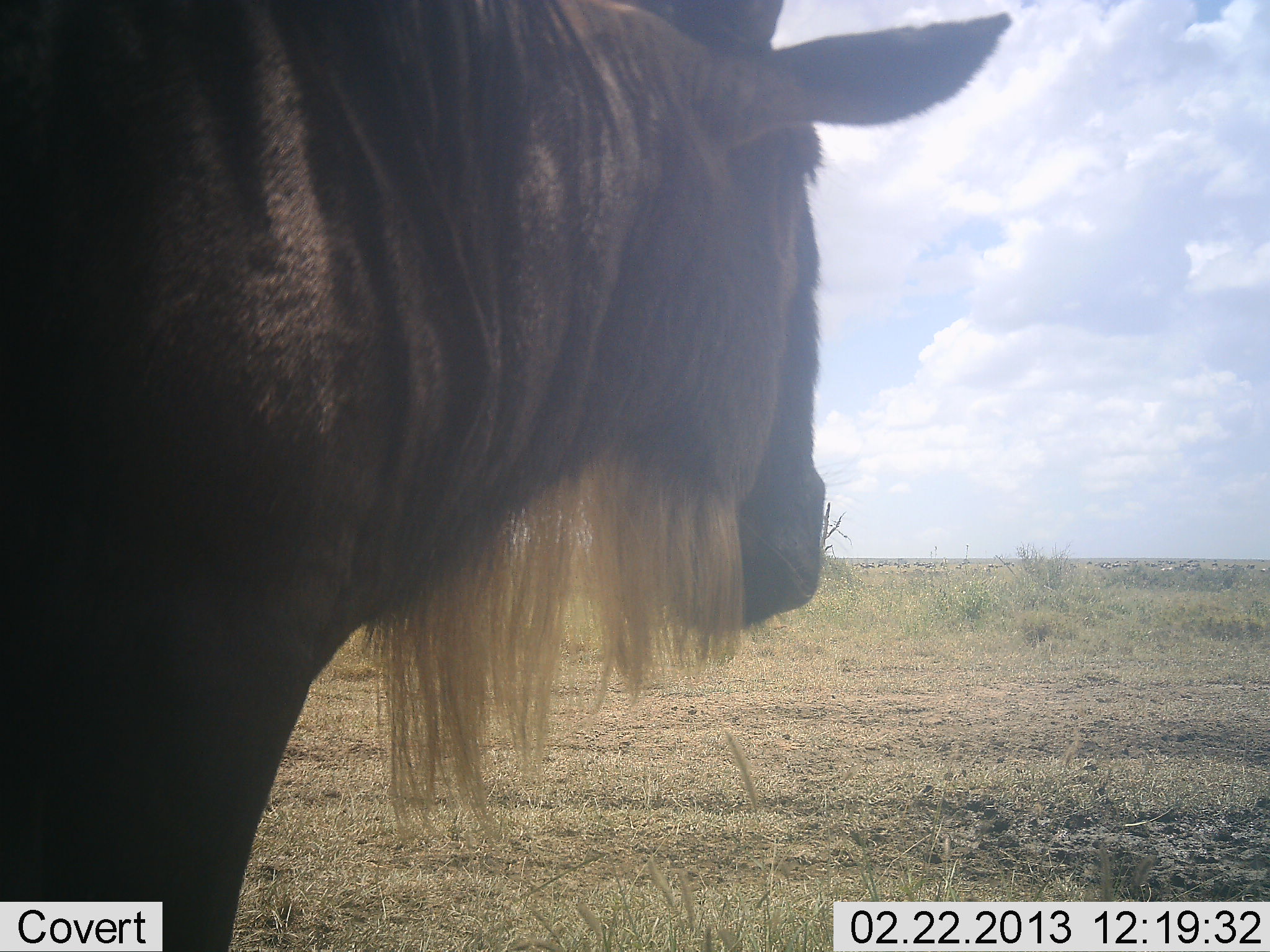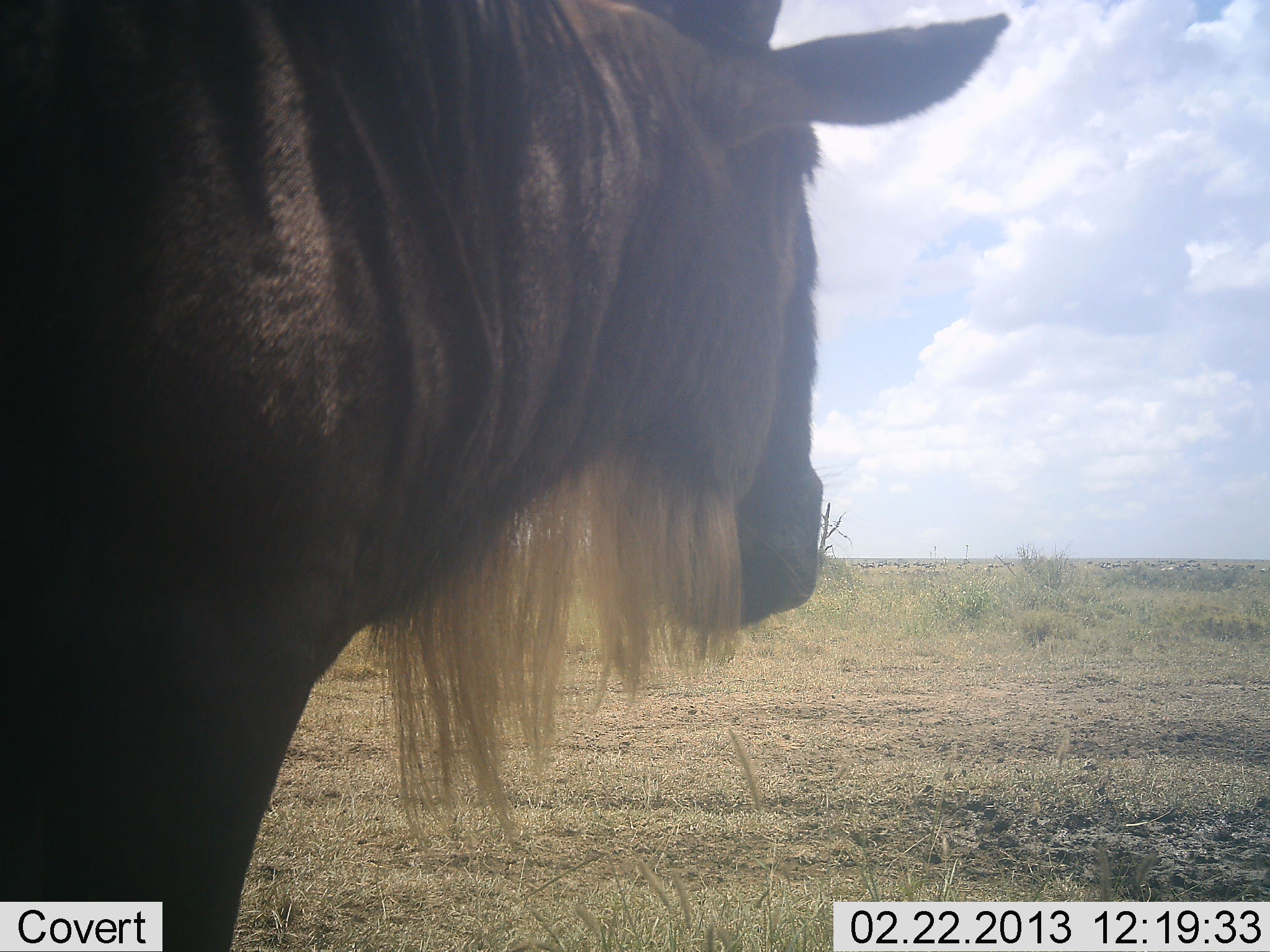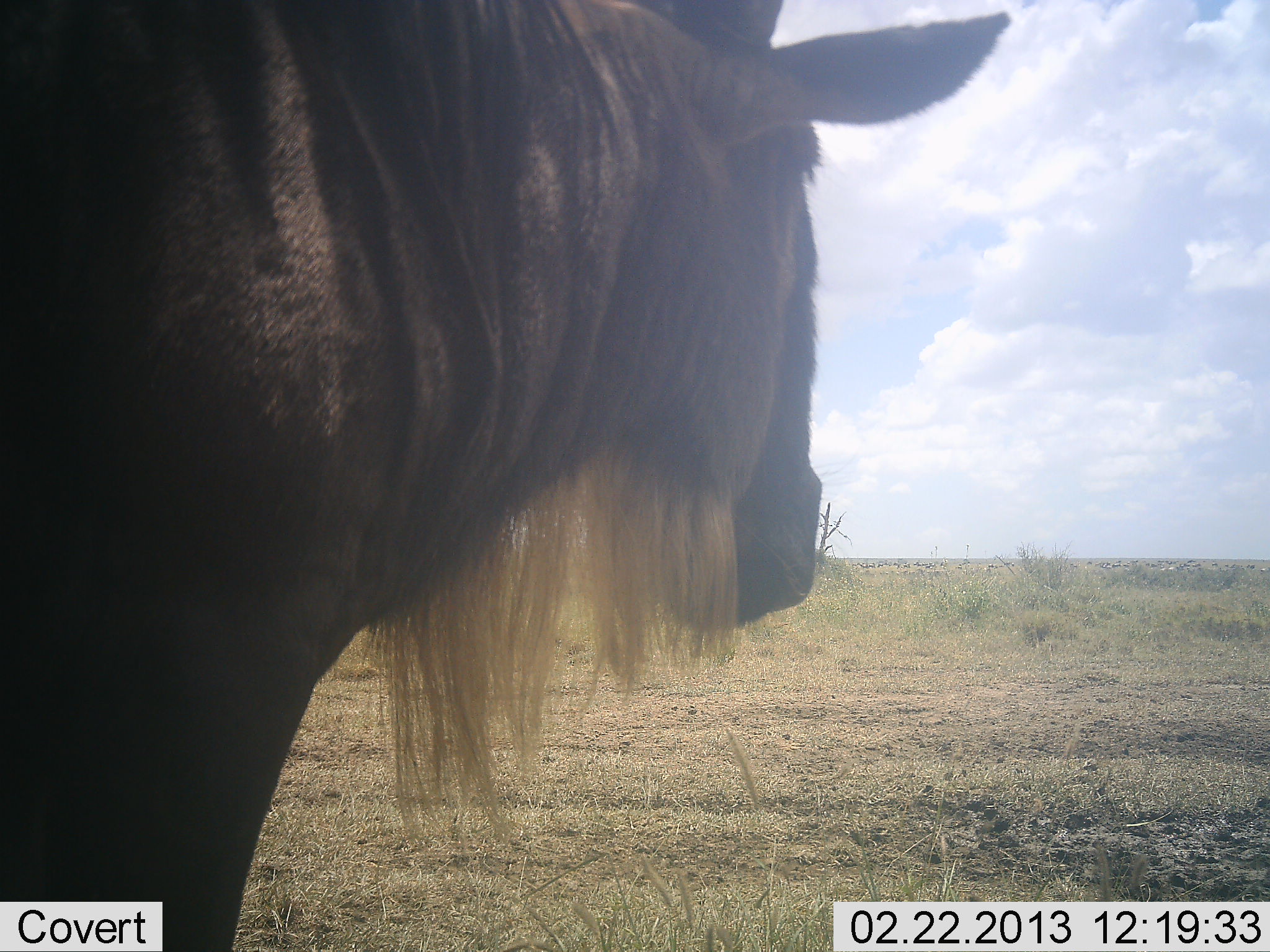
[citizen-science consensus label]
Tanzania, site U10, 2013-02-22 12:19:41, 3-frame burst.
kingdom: Animalia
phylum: Chordata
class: Mammalia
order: Artiodactyla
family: Bovidae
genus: Connochaetes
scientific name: Connochaetes taurinus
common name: blue wildebeest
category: wildebeest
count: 1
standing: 100%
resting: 0%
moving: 0%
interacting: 0%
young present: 0%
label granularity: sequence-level